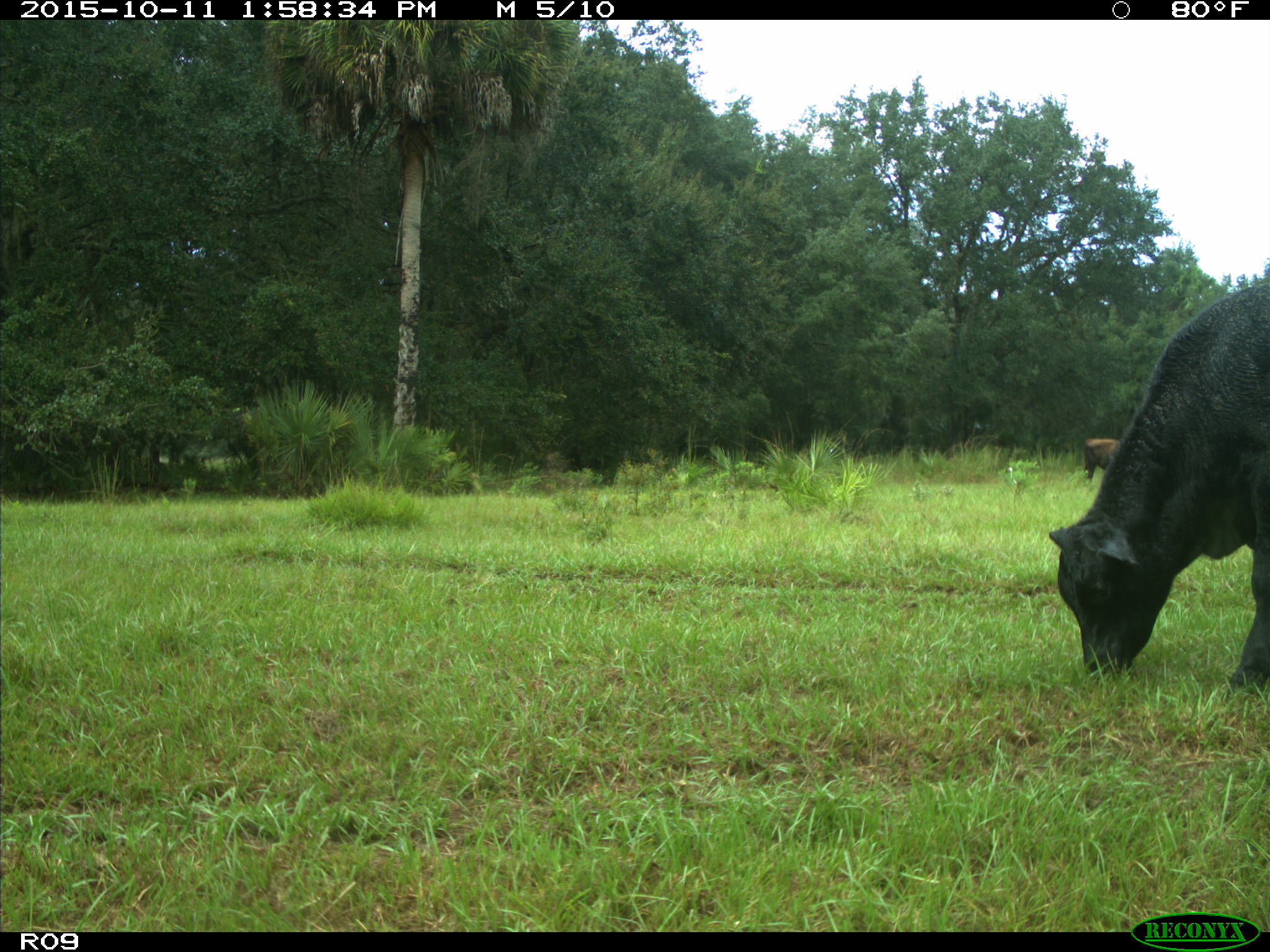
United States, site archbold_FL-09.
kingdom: Animalia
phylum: Chordata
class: Mammalia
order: Artiodactyla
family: Bovidae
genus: Bos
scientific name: Bos taurus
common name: domestic cow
Bos taurus (domestic cow).